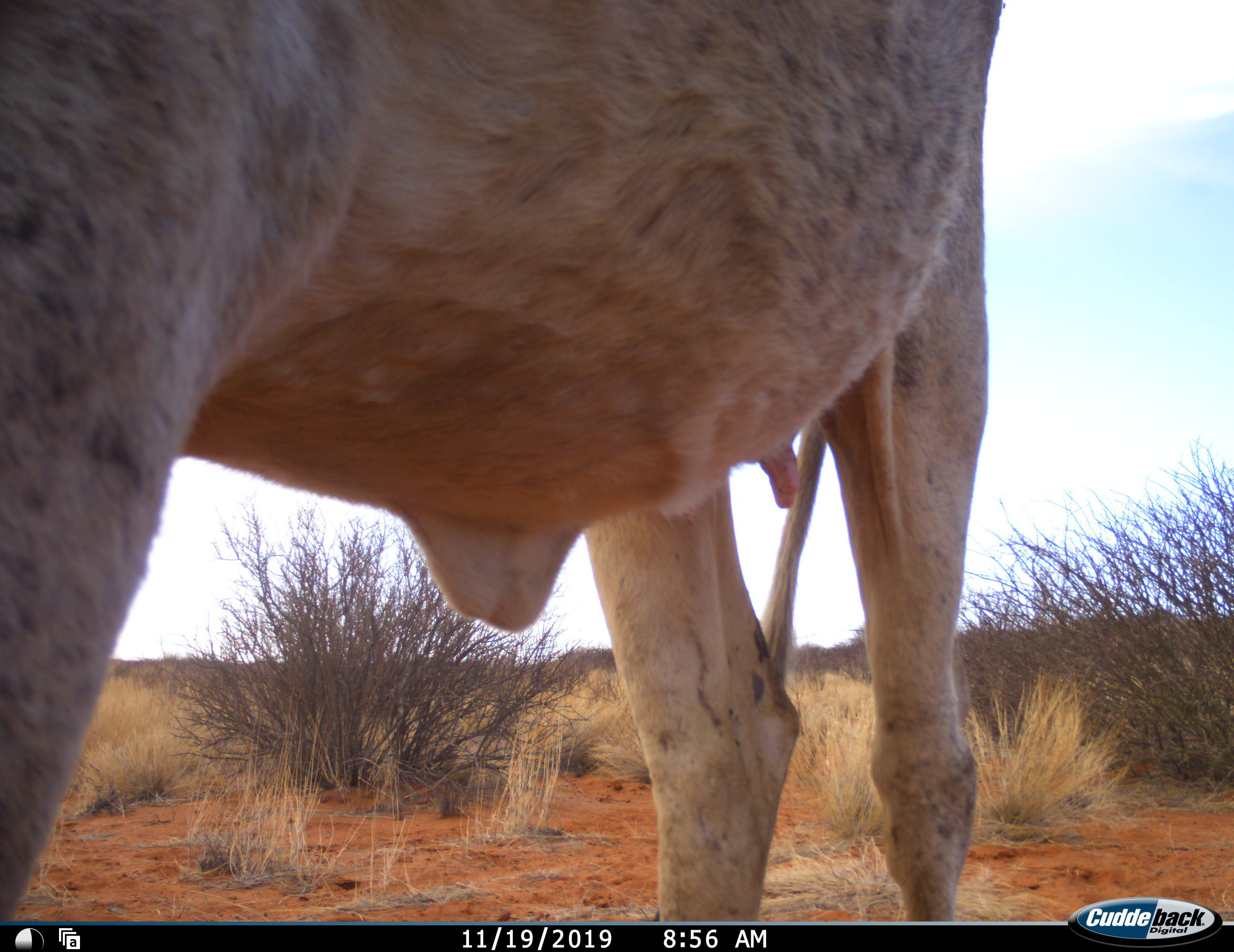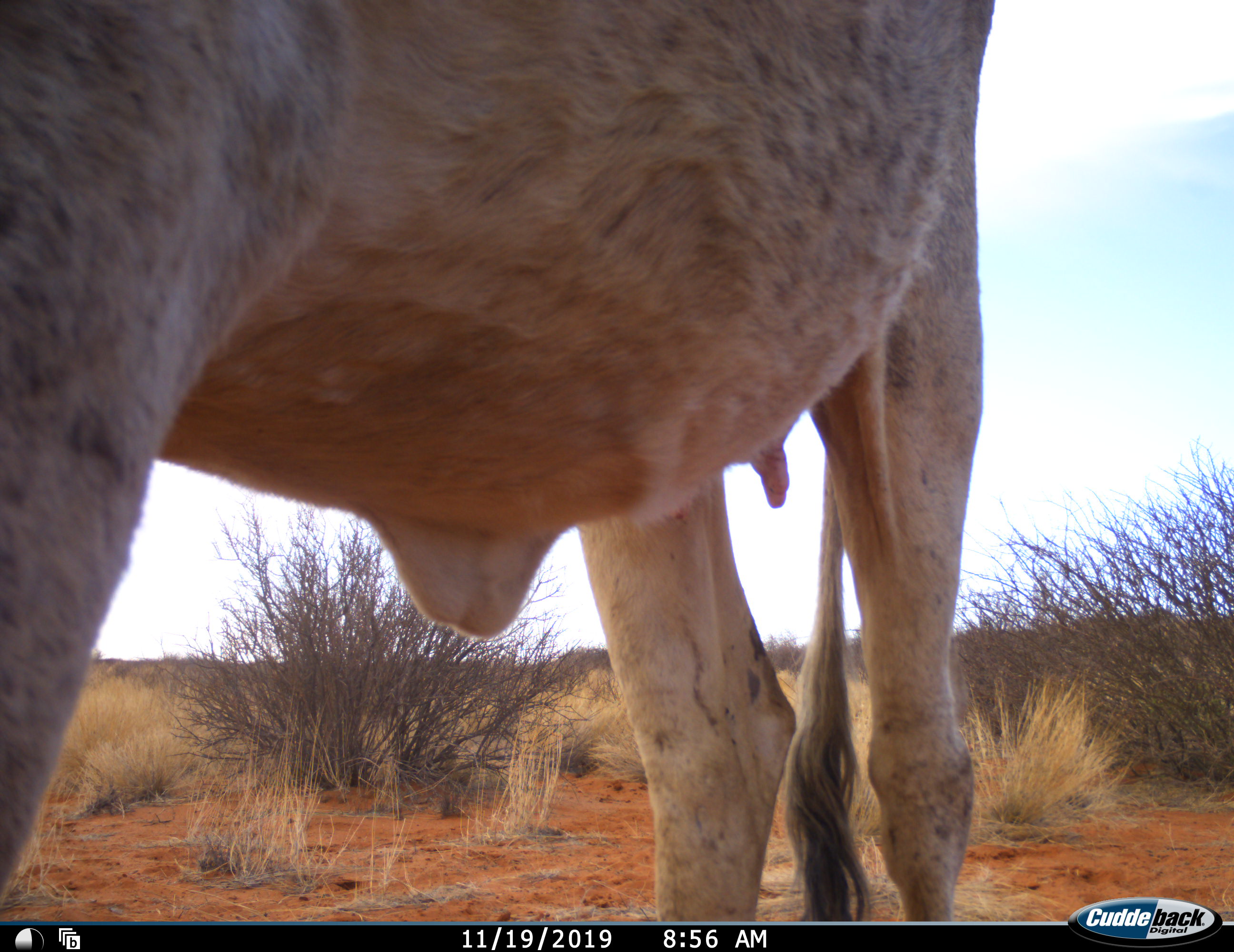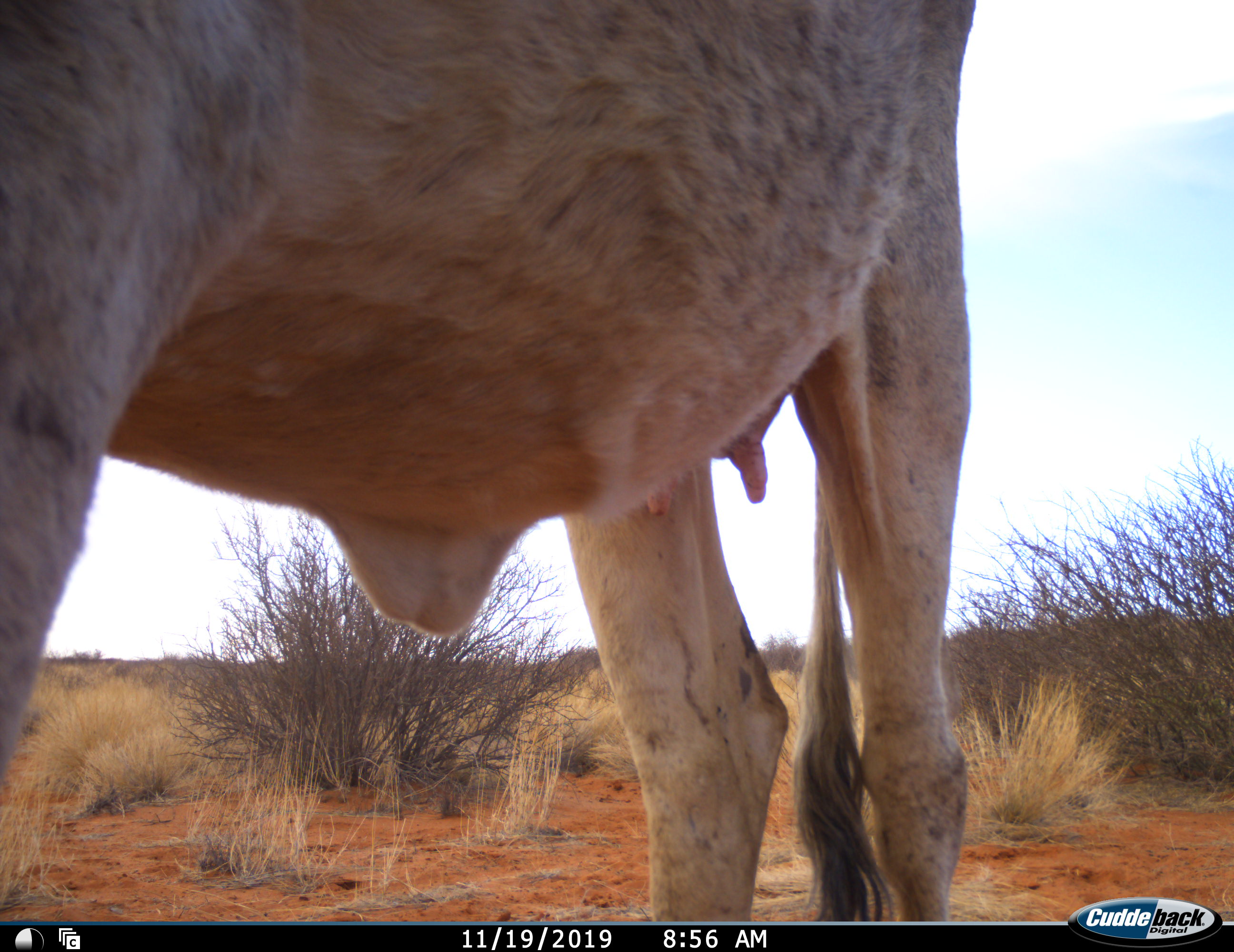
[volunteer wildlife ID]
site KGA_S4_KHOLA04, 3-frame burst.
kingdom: Animalia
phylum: Chordata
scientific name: Vertebrata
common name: domestic animal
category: domesticanimal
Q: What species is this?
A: Domesticanimal (domestic animal) (Vertebrata).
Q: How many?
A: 1.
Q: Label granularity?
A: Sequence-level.